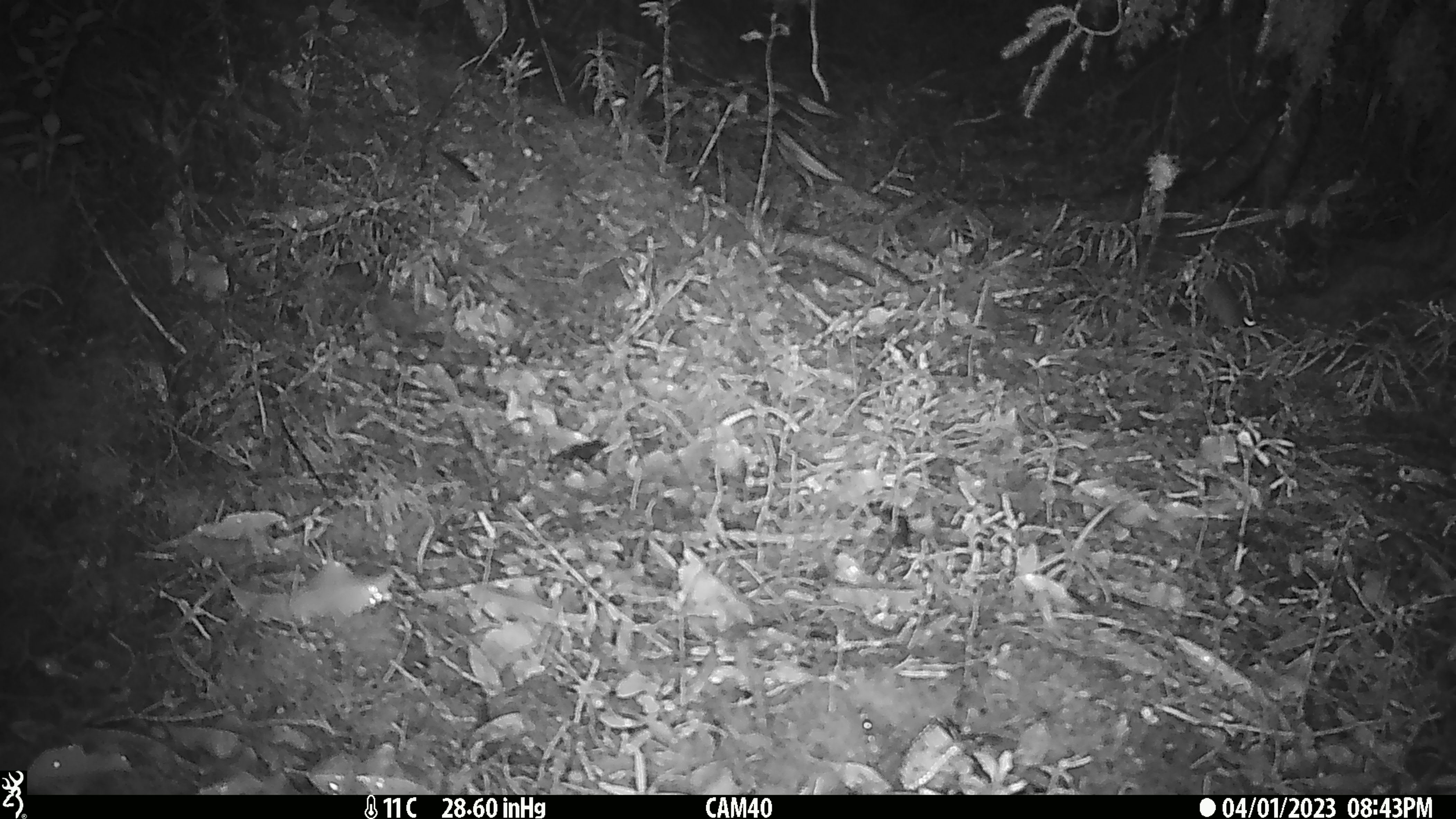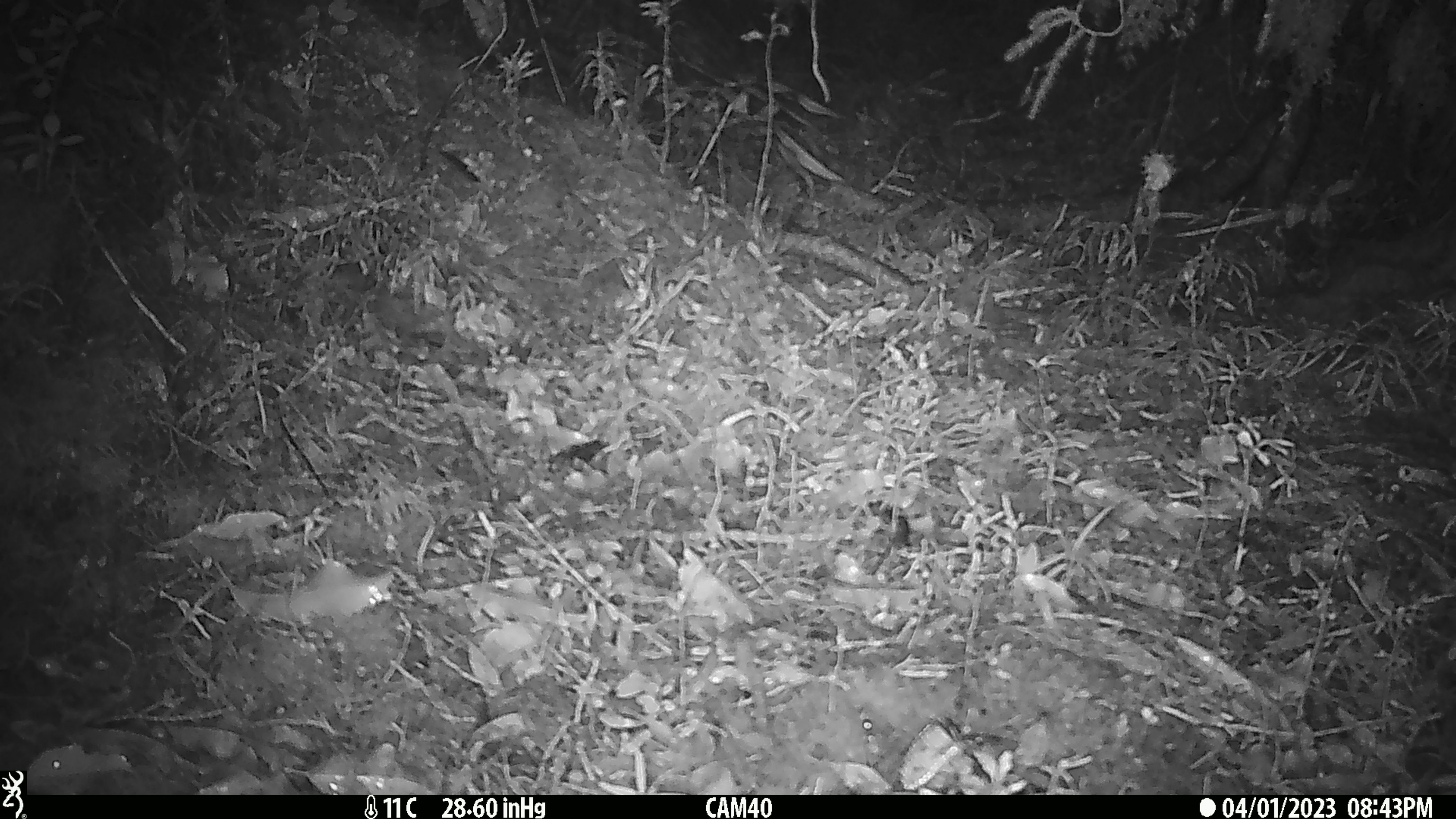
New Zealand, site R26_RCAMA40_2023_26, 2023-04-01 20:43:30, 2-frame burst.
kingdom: Animalia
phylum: Chordata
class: Mammalia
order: Rodentia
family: Muridae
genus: Mus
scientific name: Mus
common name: mouse